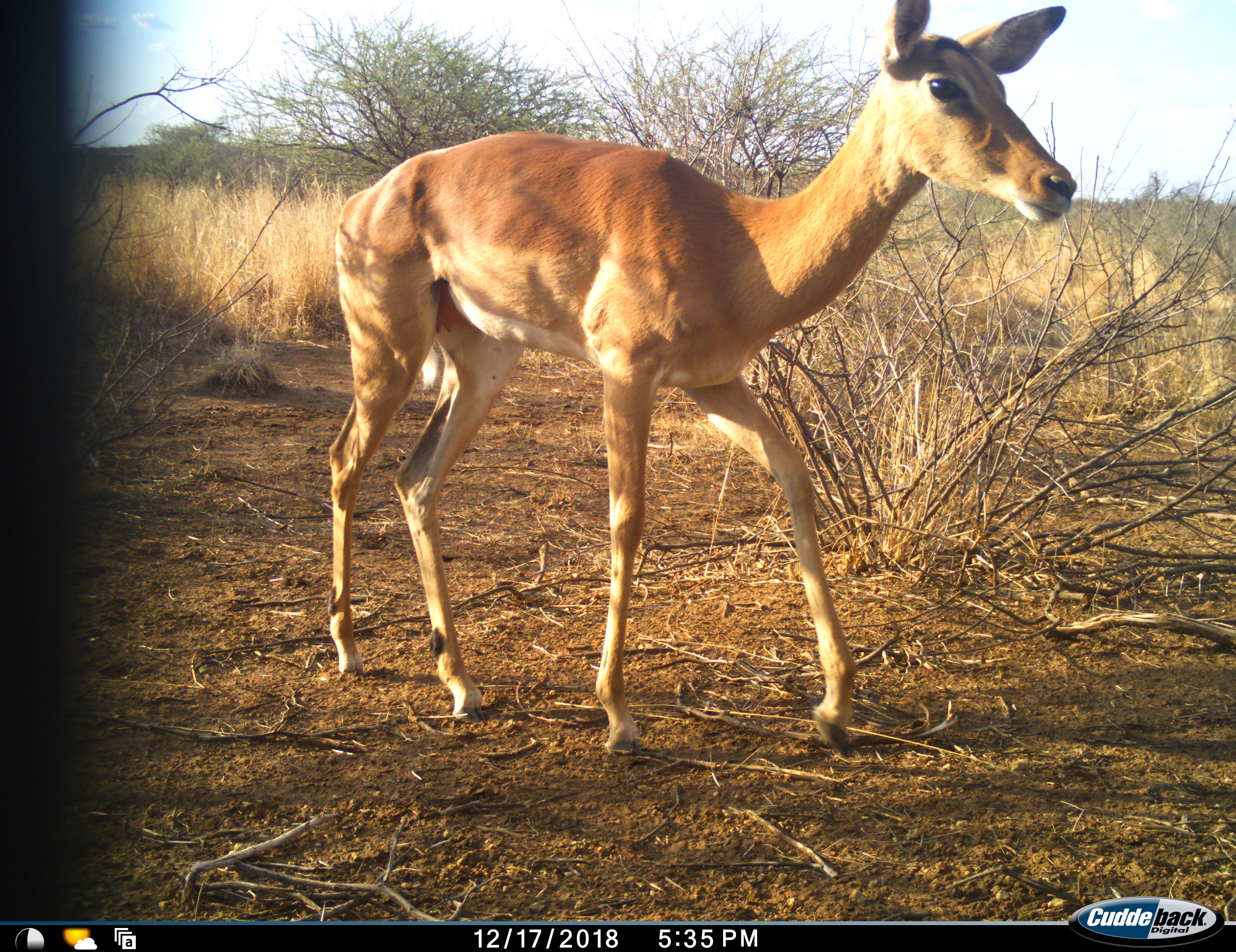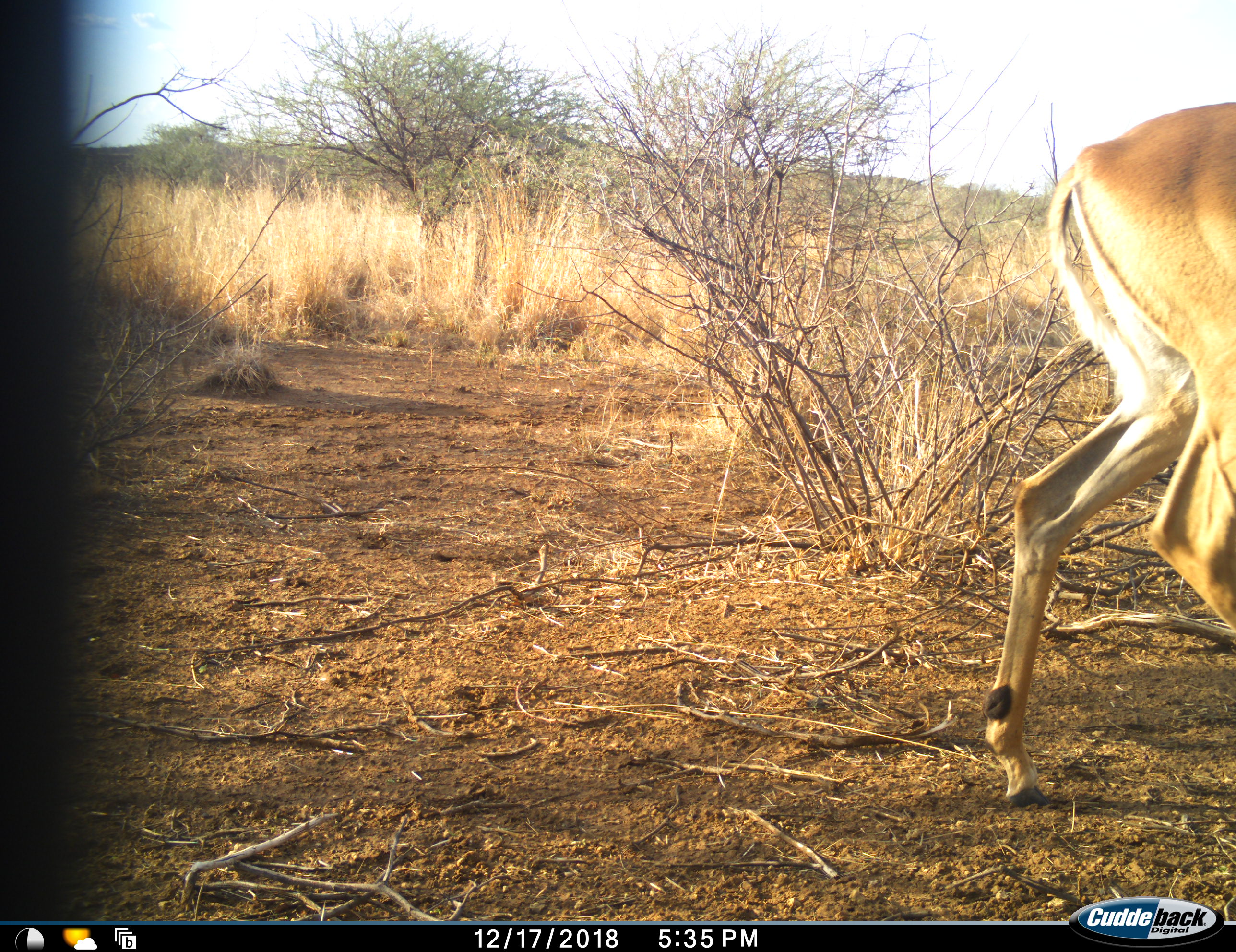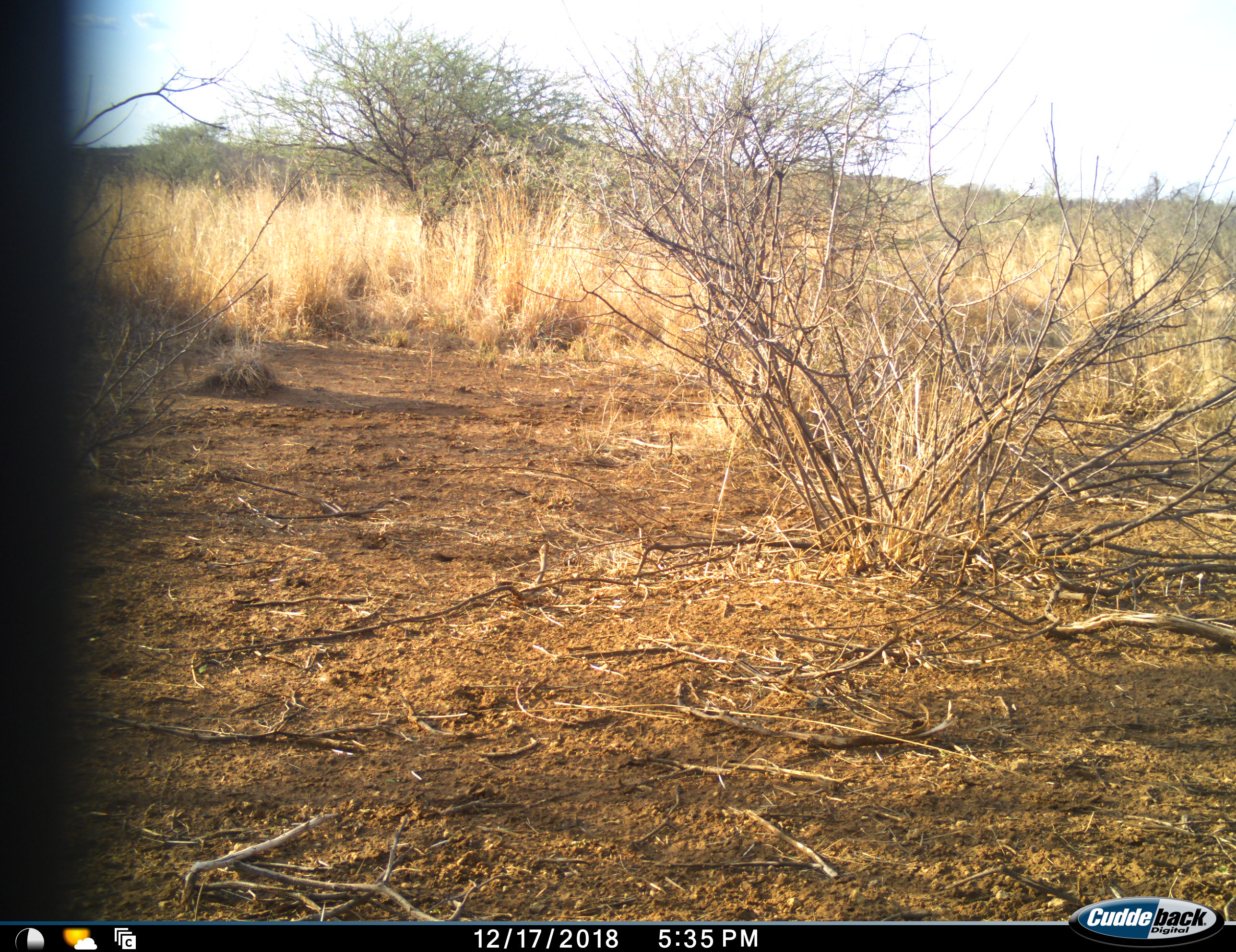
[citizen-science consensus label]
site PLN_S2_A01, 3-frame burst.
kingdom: Animalia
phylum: Chordata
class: Mammalia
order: Artiodactyla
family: Bovidae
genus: Aepyceros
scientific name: Aepyceros melampus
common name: impala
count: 1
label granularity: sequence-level